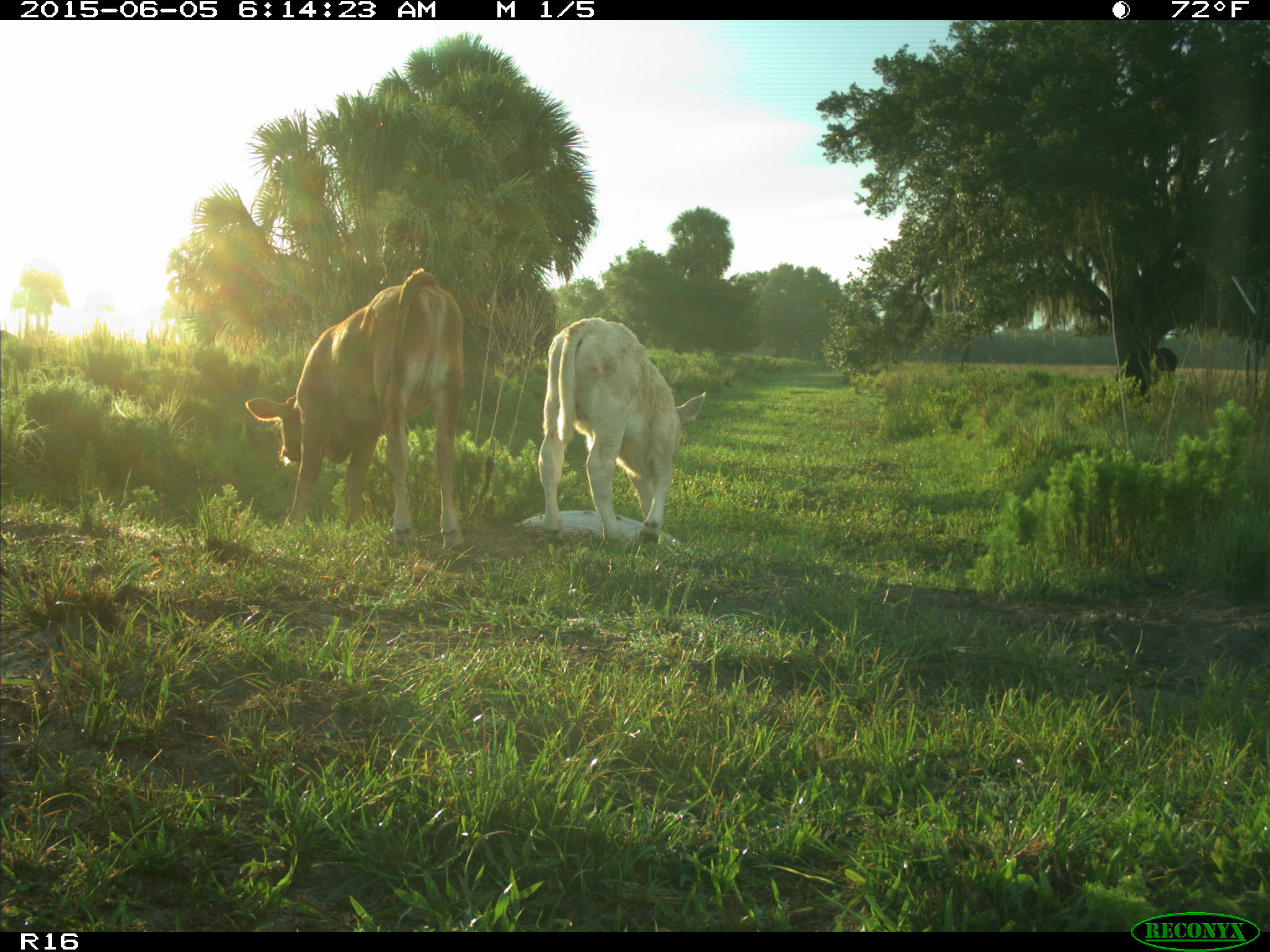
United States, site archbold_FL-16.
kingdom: Animalia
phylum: Chordata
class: Mammalia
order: Artiodactyla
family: Bovidae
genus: Bos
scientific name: Bos taurus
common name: domestic cow